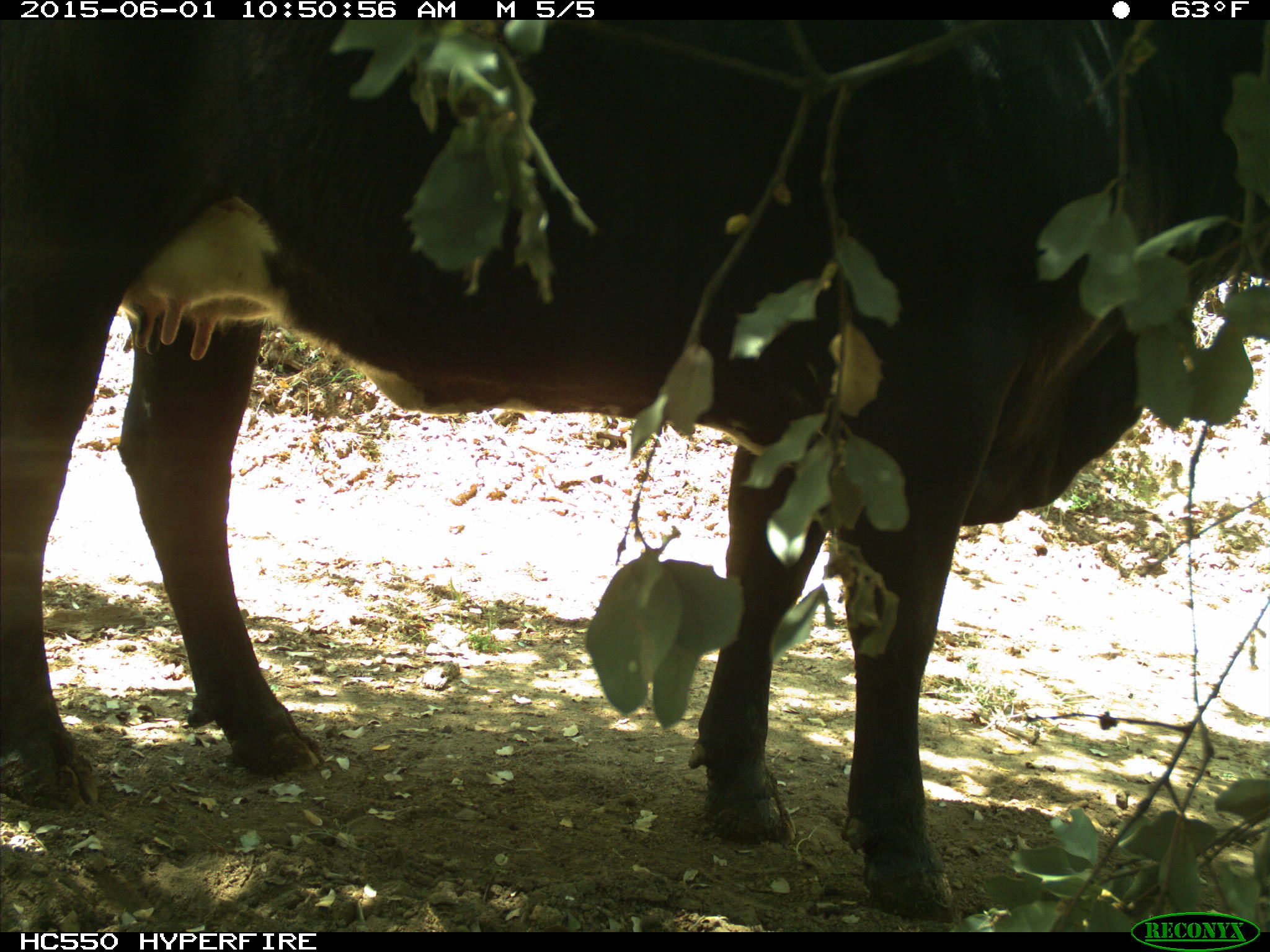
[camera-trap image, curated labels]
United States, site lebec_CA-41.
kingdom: Animalia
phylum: Chordata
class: Mammalia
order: Artiodactyla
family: Bovidae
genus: Bos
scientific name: Bos taurus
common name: domestic cow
Bos taurus (domestic cow).